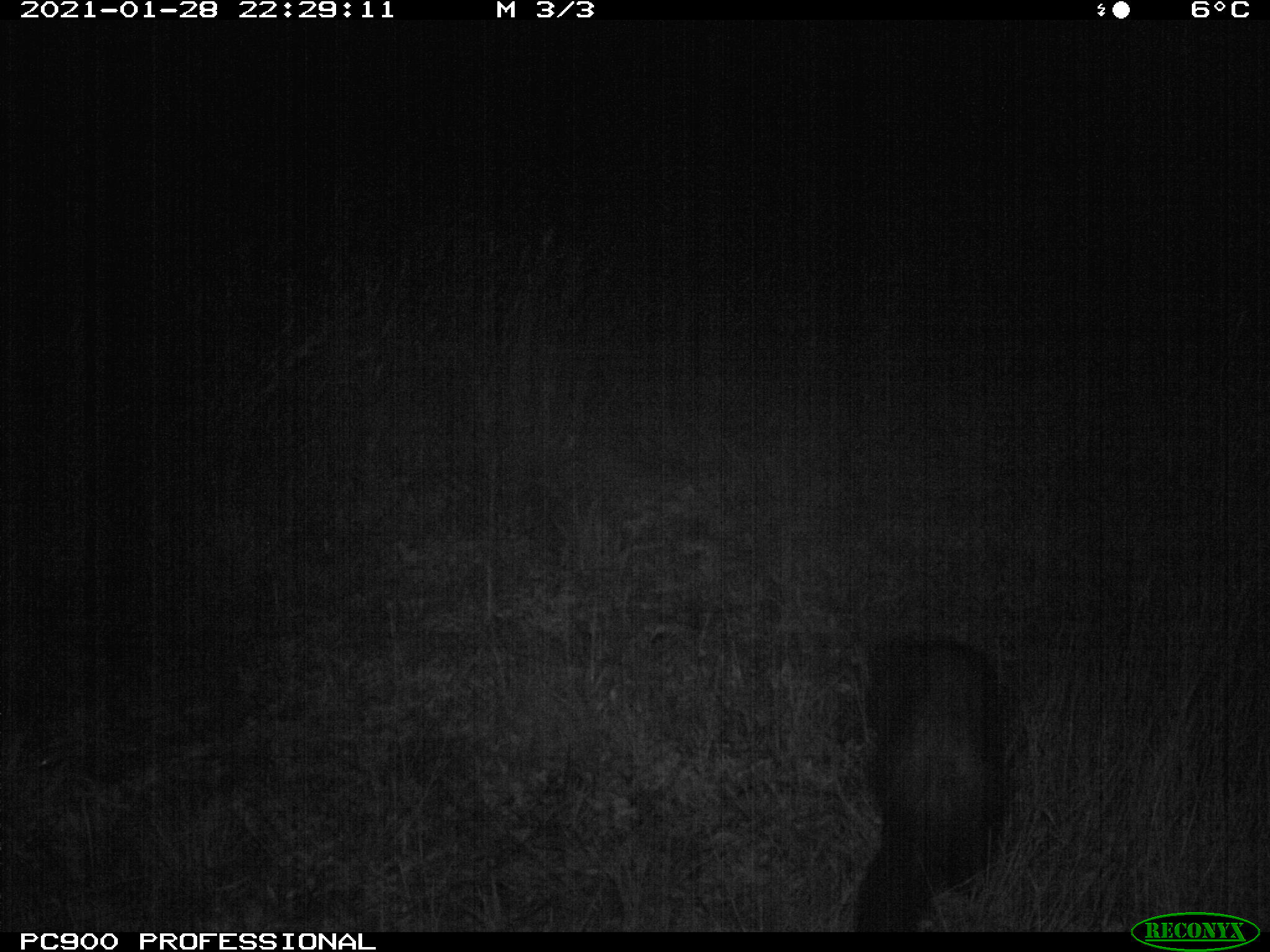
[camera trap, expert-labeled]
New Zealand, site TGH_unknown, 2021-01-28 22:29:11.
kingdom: Animalia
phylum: Chordata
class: Mammalia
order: Carnivora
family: Mustelidae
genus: Mustela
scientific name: Mustela furo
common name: ferret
Ferret (Mustela furo).